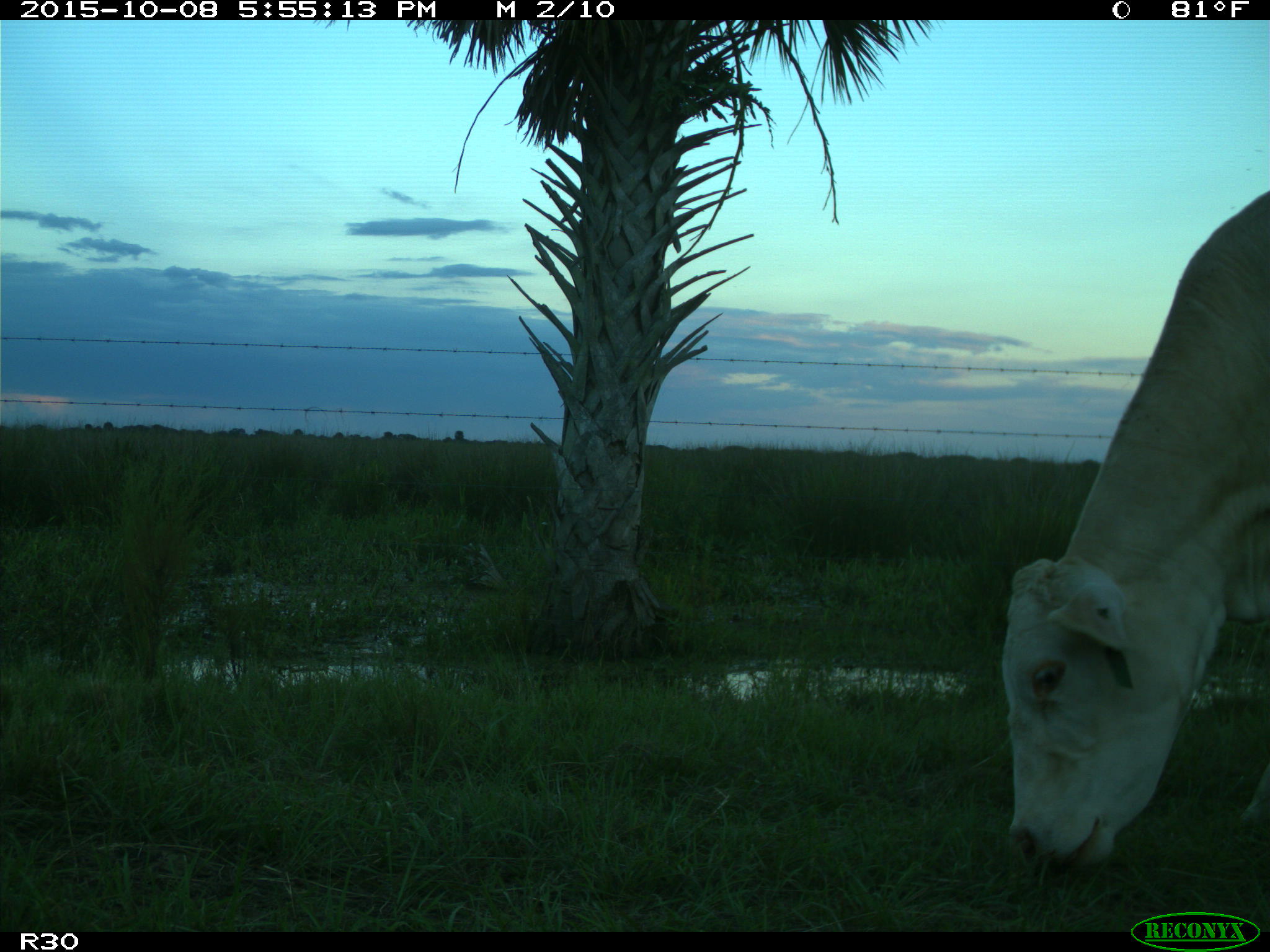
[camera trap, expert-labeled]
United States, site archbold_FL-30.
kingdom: Animalia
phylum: Chordata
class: Mammalia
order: Artiodactyla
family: Bovidae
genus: Bos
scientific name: Bos taurus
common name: domestic cow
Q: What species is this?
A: Bos taurus (domestic cow).